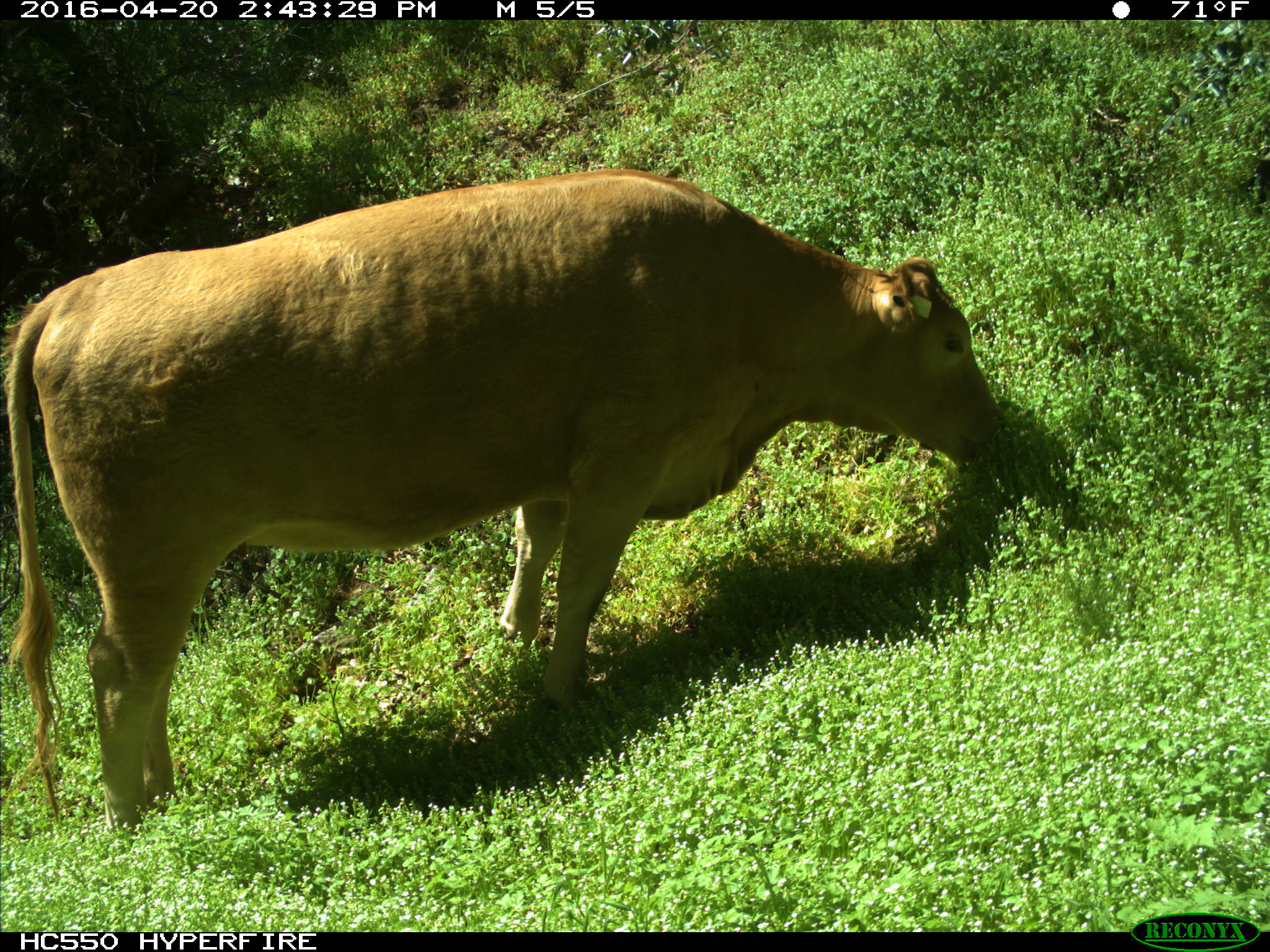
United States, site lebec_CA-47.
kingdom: Animalia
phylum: Chordata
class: Mammalia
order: Artiodactyla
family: Bovidae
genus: Bos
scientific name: Bos taurus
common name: domestic cow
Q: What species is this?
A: Bos taurus (domestic cow).